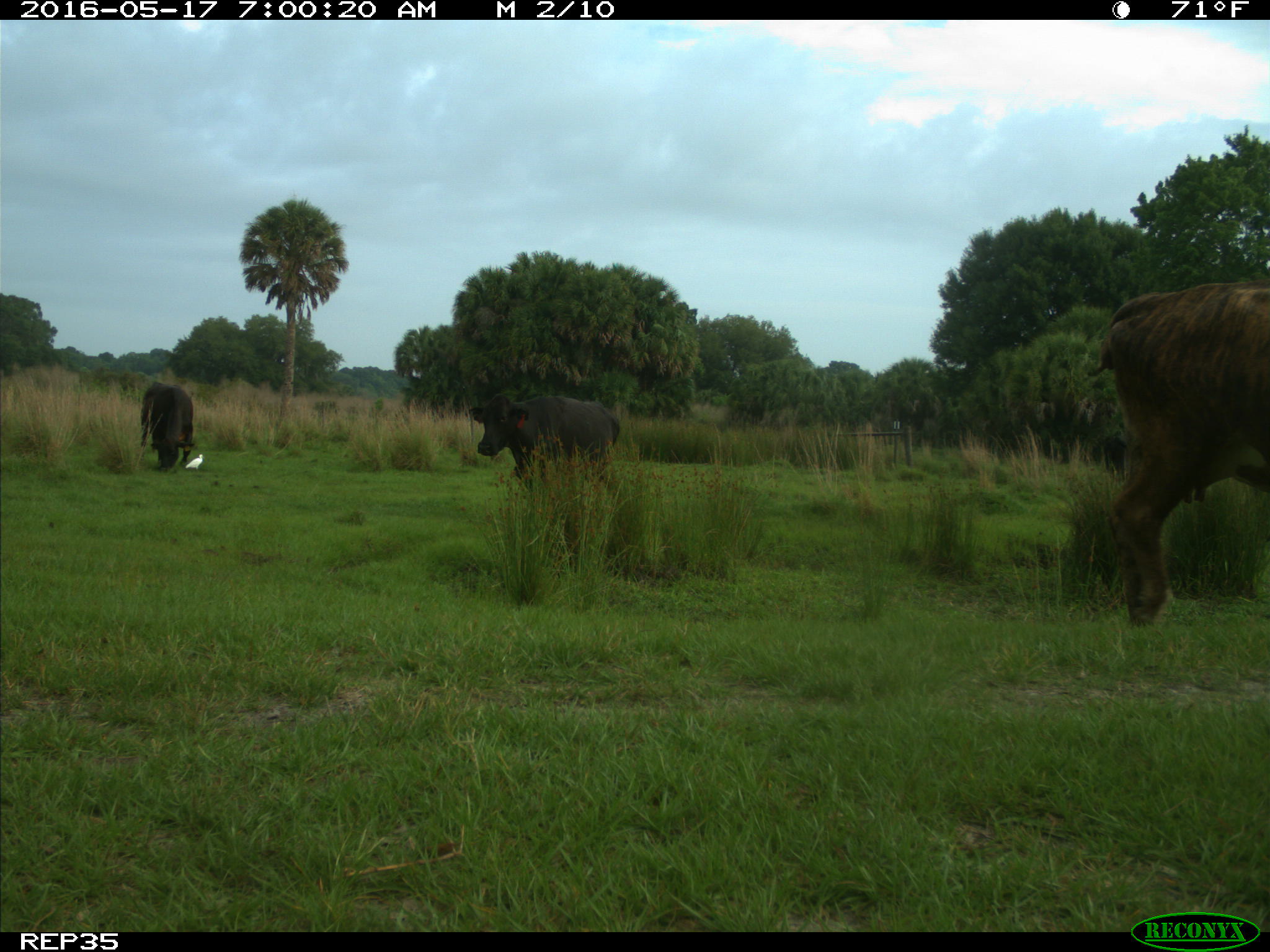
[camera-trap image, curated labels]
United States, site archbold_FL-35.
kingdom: Animalia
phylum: Chordata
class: Mammalia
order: Artiodactyla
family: Bovidae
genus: Bos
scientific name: Bos taurus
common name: domestic cow